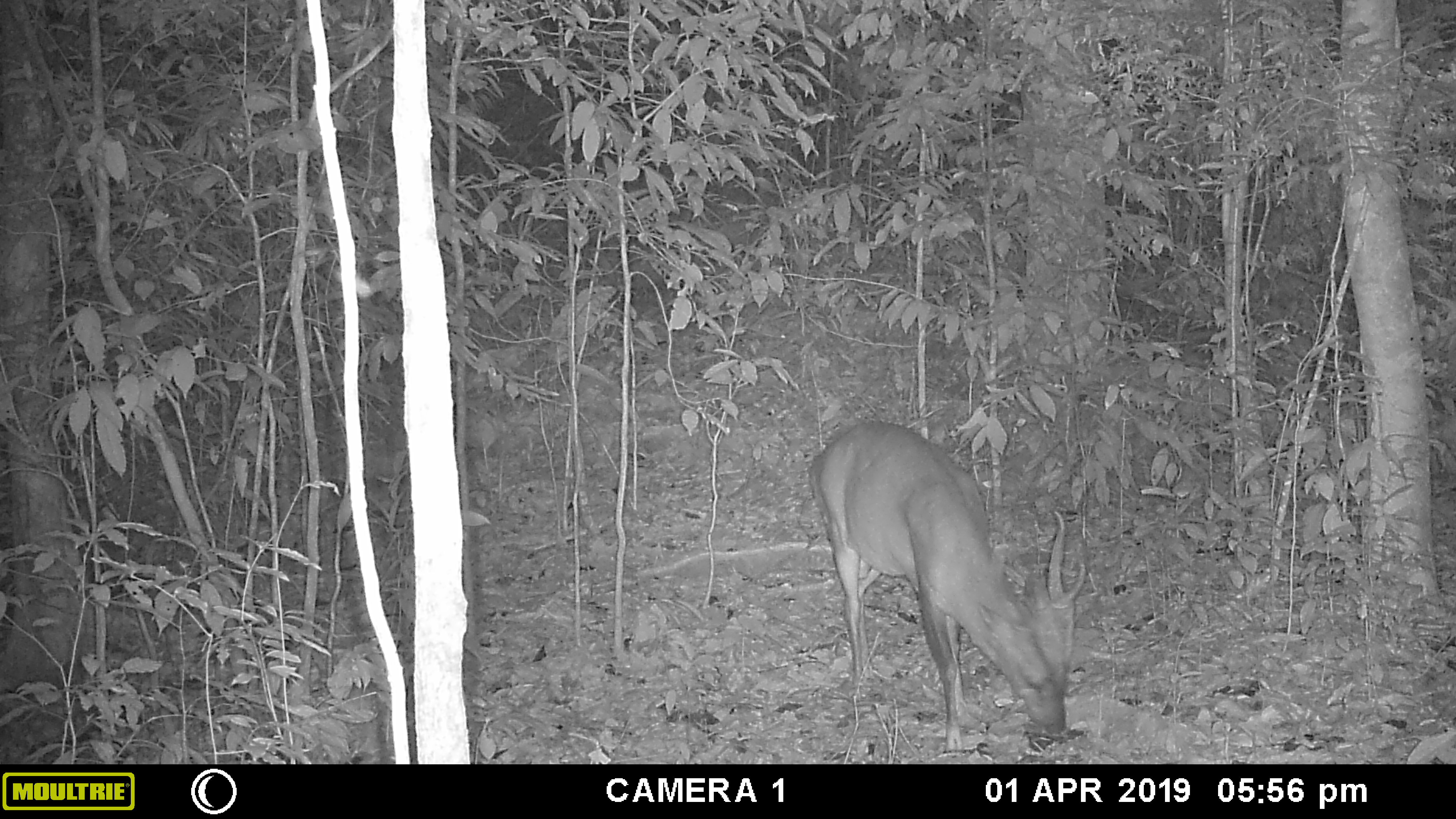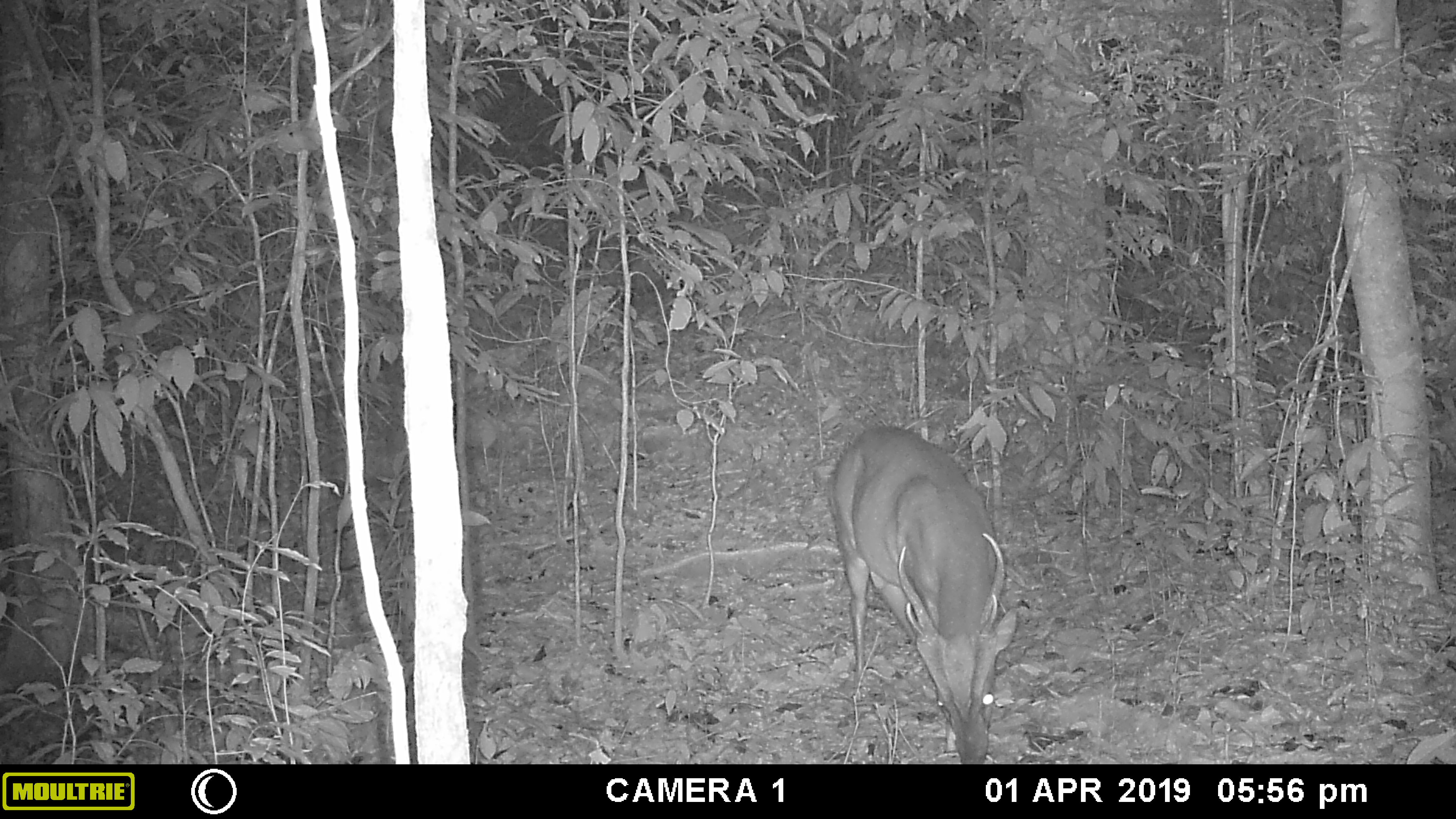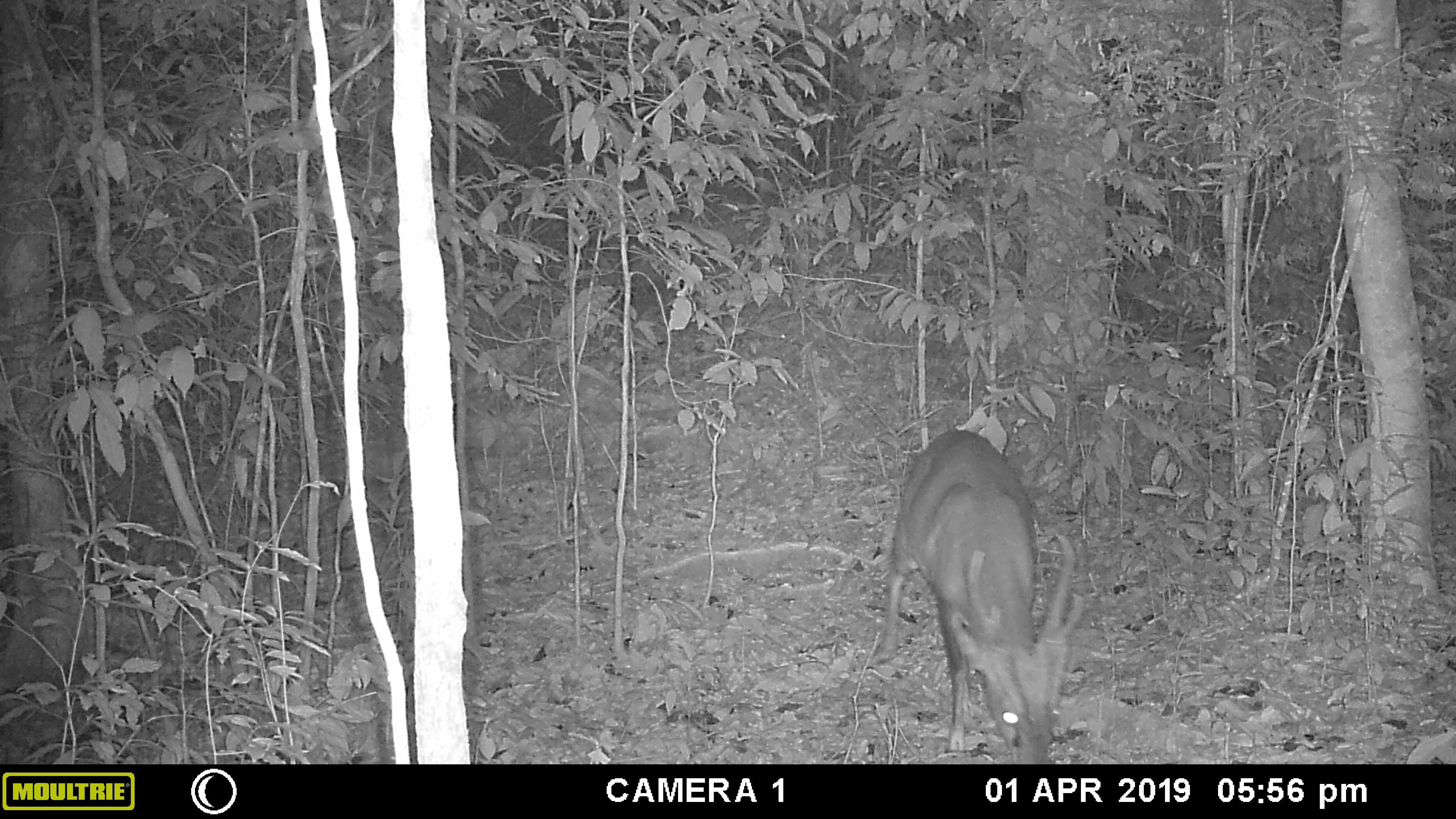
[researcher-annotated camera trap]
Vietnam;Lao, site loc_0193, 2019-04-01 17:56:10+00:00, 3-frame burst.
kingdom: Animalia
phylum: Chordata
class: Mammalia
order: Artiodactyla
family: Cervidae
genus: Muntiacus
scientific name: Muntiacus vuquangensis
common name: large-antlered muntjac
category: large antlered muntjac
Large antlered muntjac (large-antlered muntjac) (Muntiacus vuquangensis). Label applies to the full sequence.